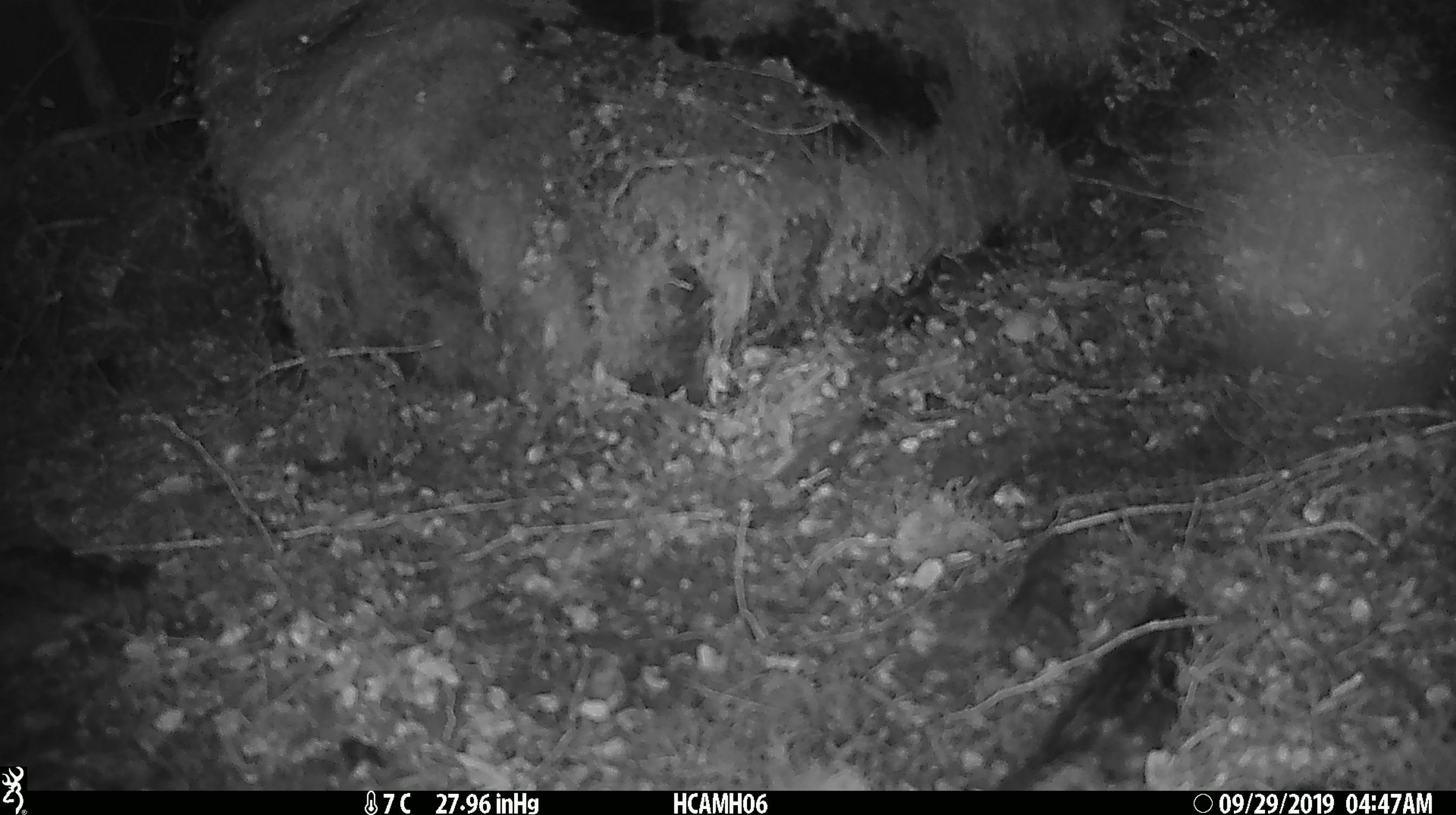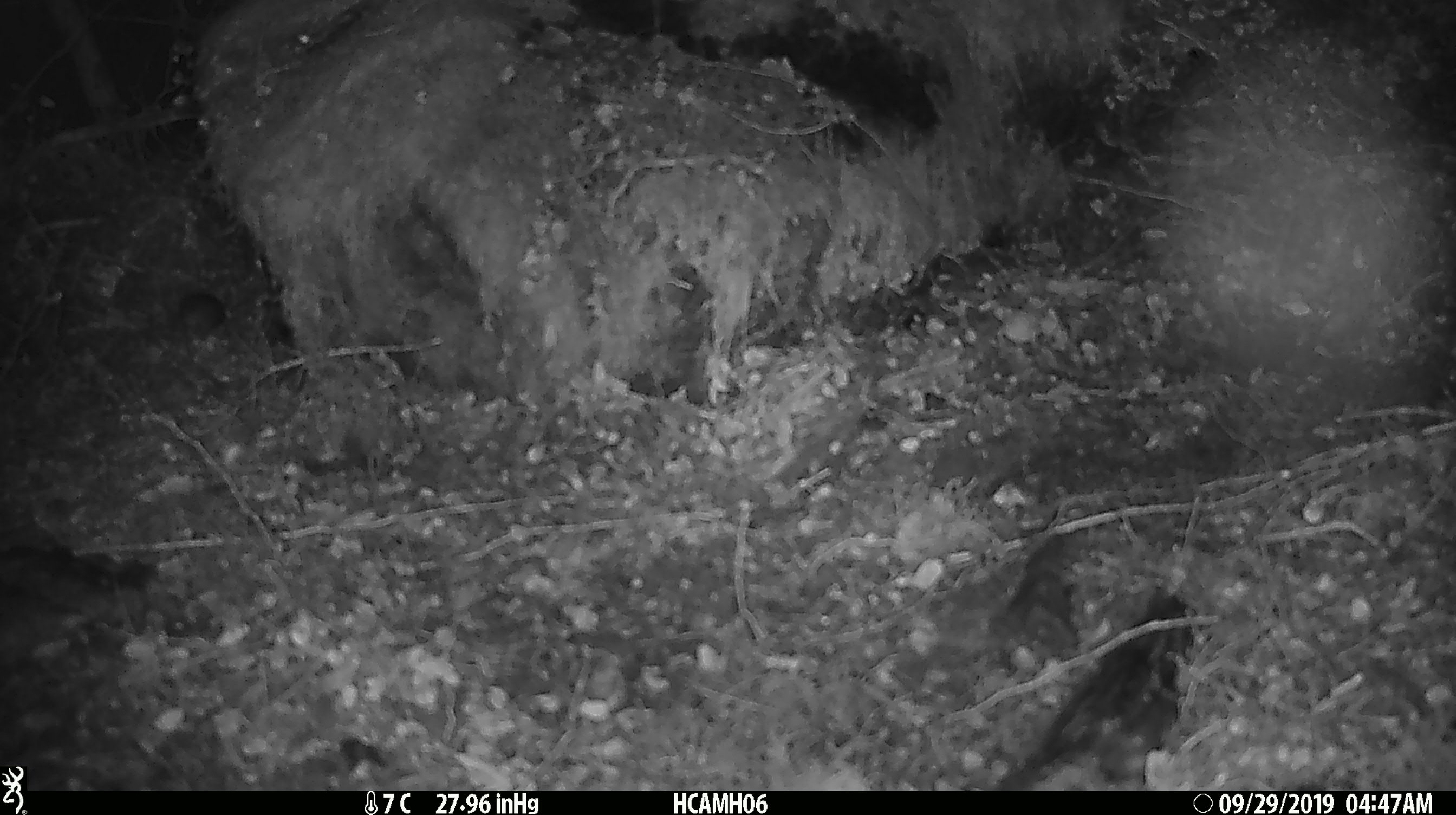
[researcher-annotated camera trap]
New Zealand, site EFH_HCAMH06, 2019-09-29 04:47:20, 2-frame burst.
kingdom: Animalia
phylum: Chordata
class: Mammalia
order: Rodentia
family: Muridae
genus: Mus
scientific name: Mus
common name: mouse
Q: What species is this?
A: Mouse (Mus).